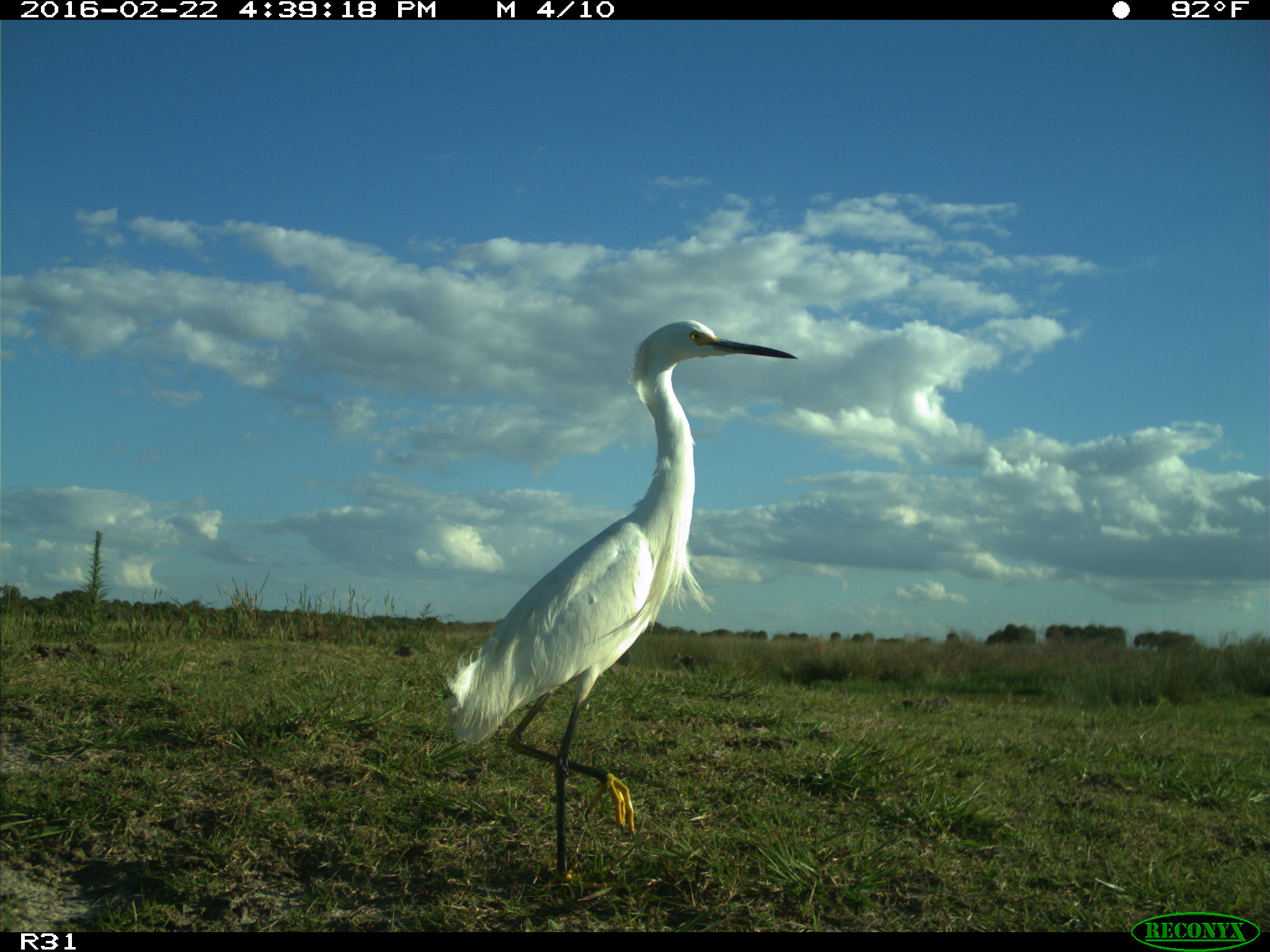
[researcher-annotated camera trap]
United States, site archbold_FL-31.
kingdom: Animalia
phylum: Chordata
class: Aves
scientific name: Aves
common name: birds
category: unidentified bird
Unidentified bird (birds) (Aves).